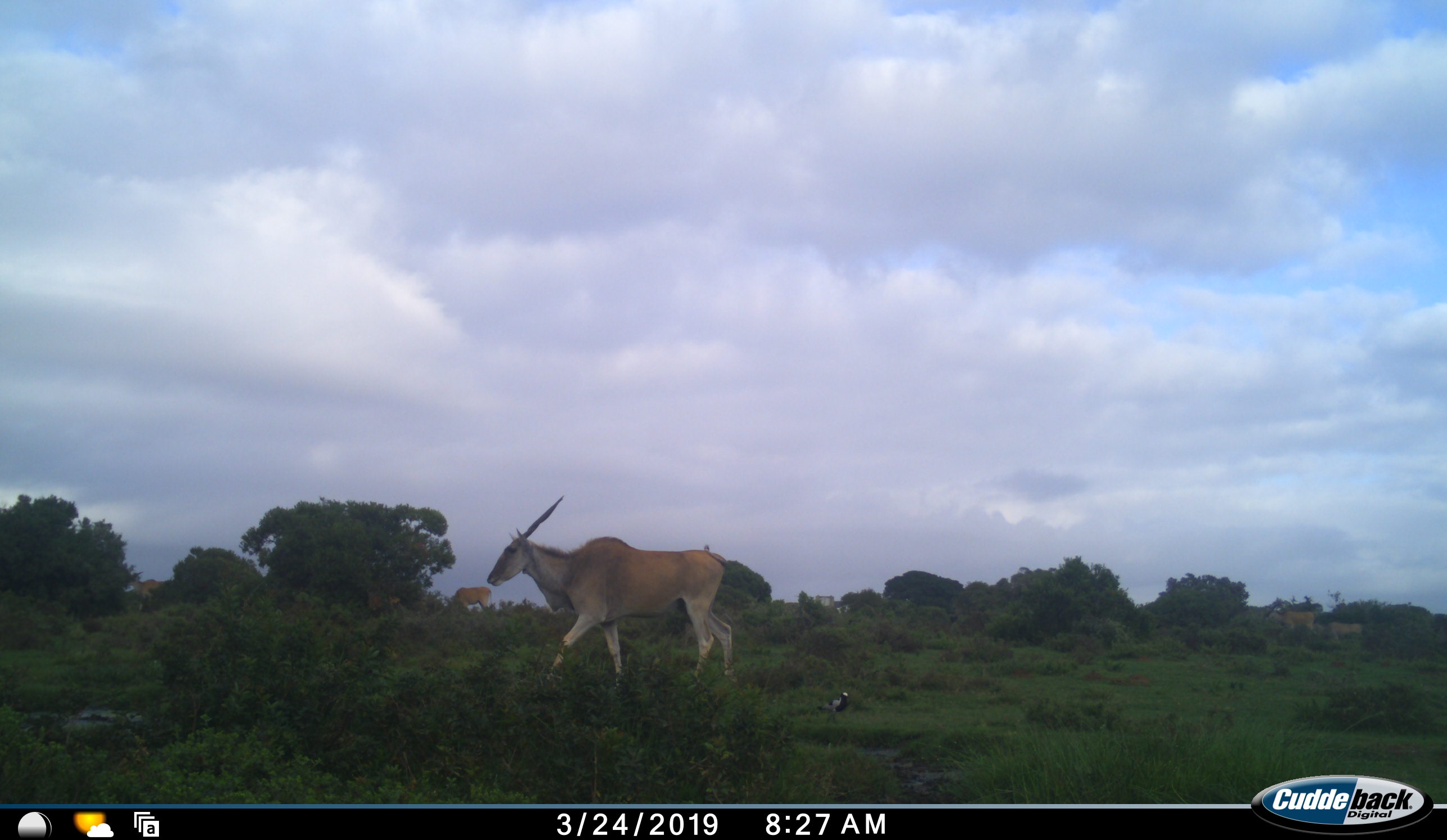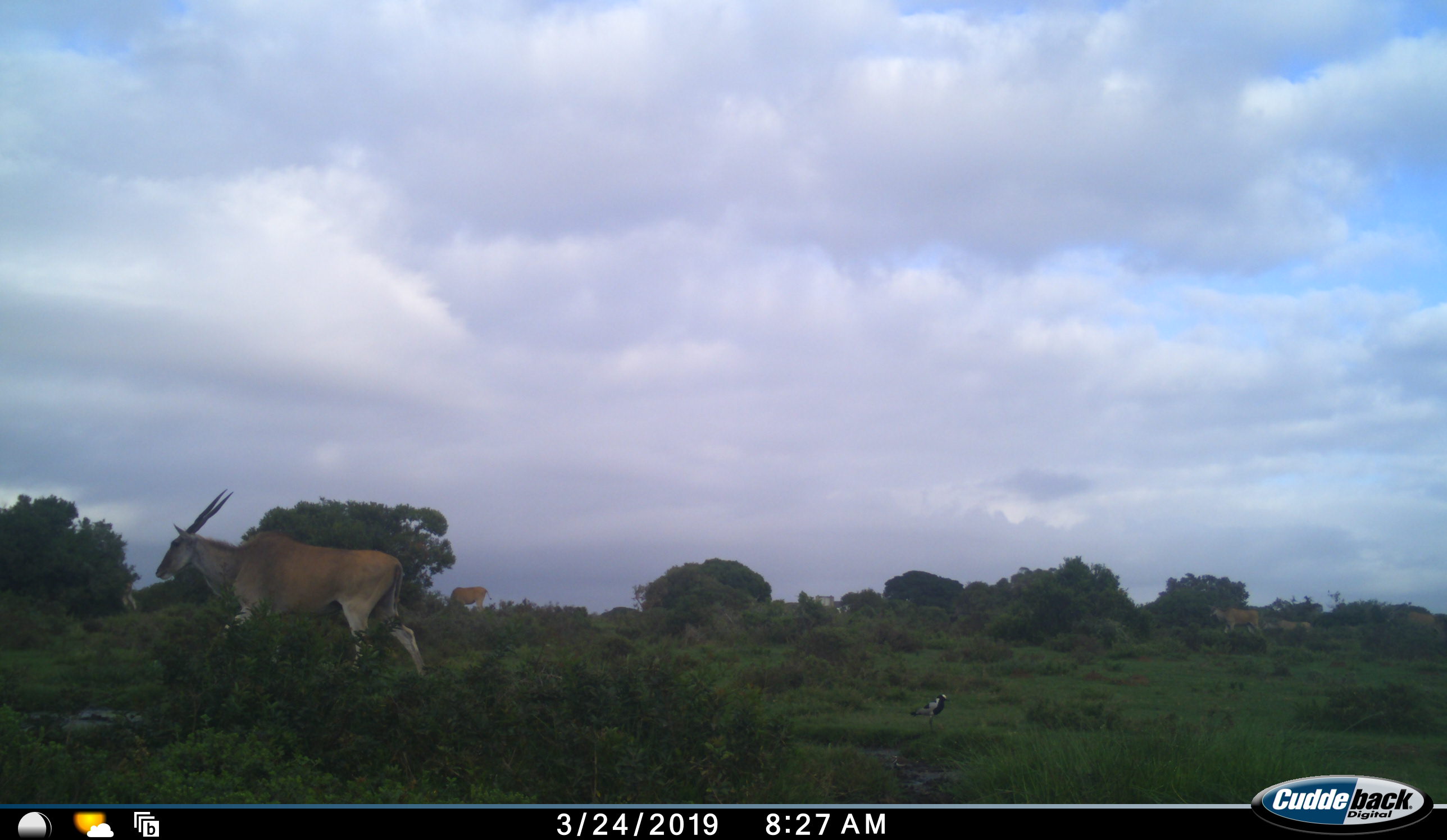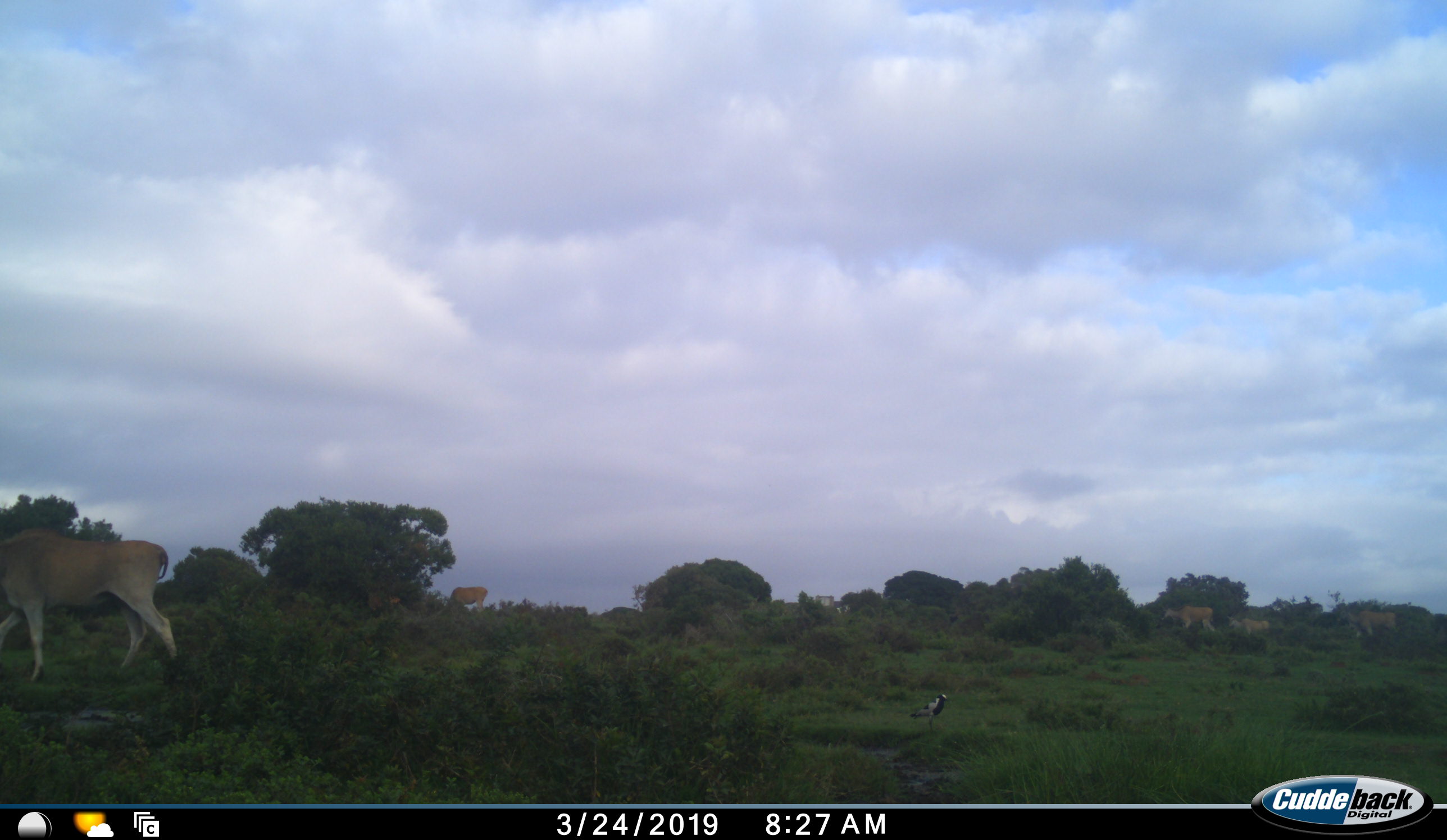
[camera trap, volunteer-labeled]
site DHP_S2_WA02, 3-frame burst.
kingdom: Animalia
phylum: Chordata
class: Mammalia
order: Artiodactyla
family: Bovidae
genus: Tragelaphus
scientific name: Tragelaphus oryx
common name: eland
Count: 5.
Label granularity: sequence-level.